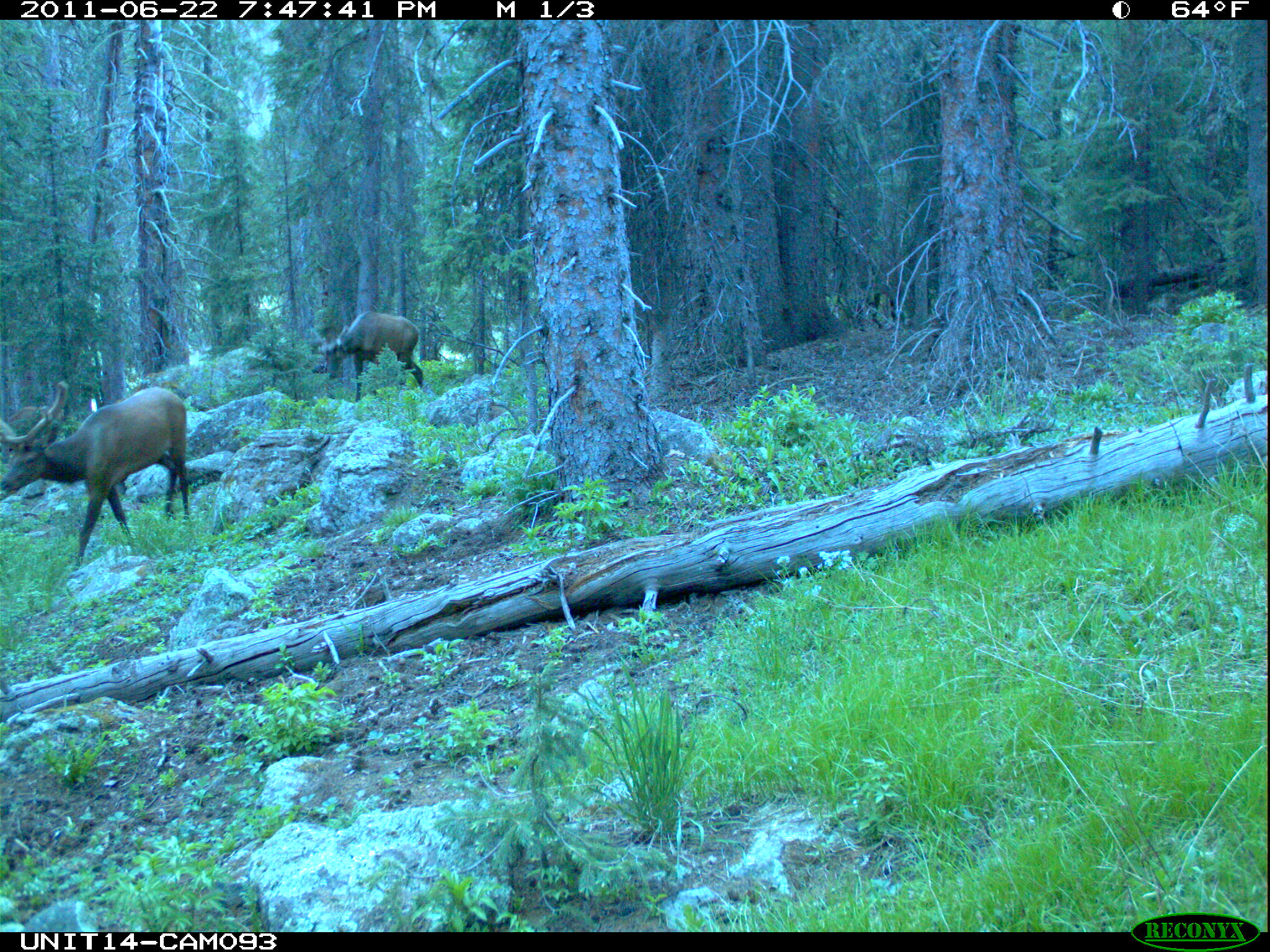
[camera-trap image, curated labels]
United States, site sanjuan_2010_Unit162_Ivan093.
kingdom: Animalia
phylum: Chordata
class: Mammalia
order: Artiodactyla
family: Cervidae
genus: Cervus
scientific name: Cervus elaphus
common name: red deer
Cervus elaphus (red deer).